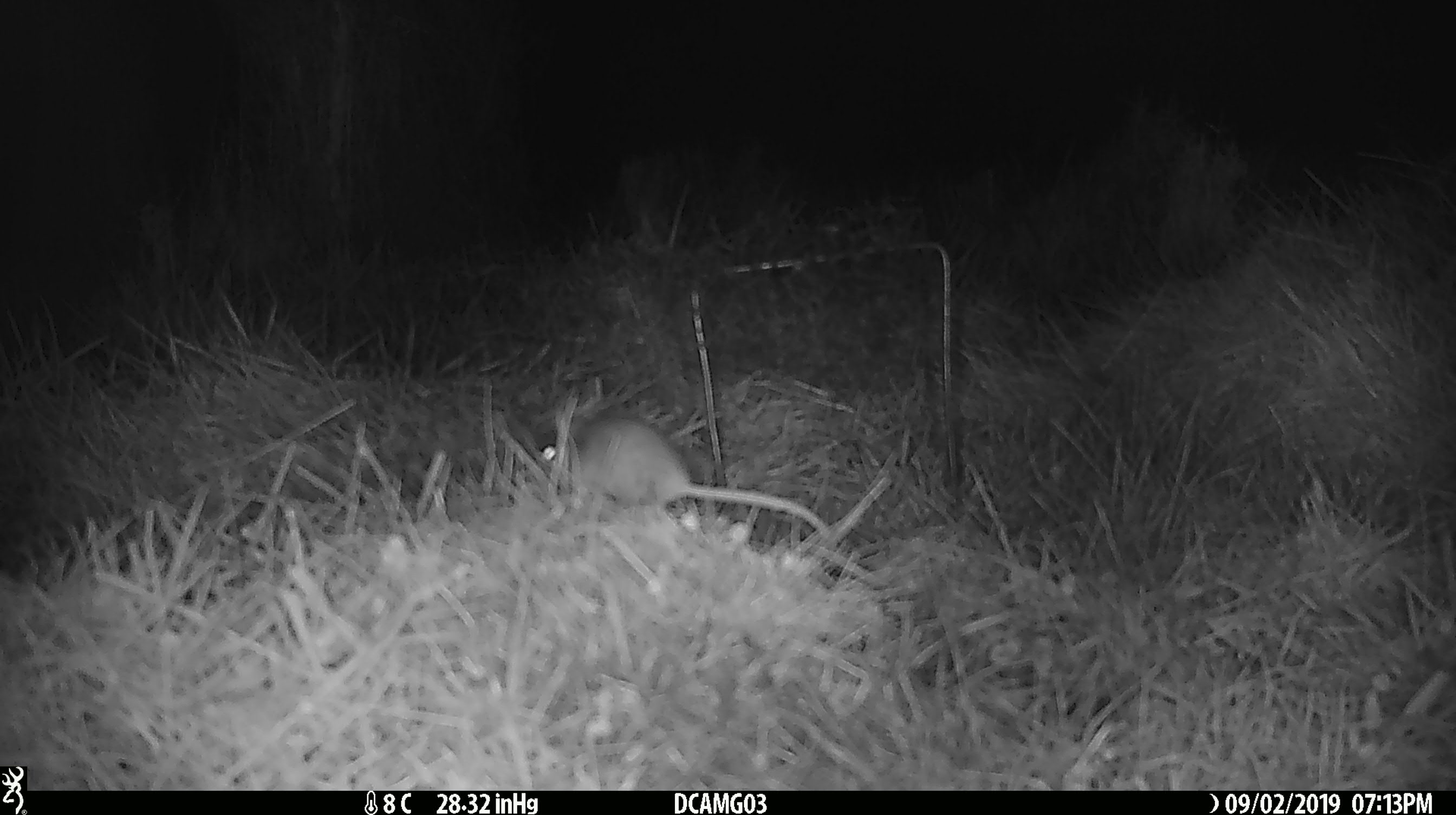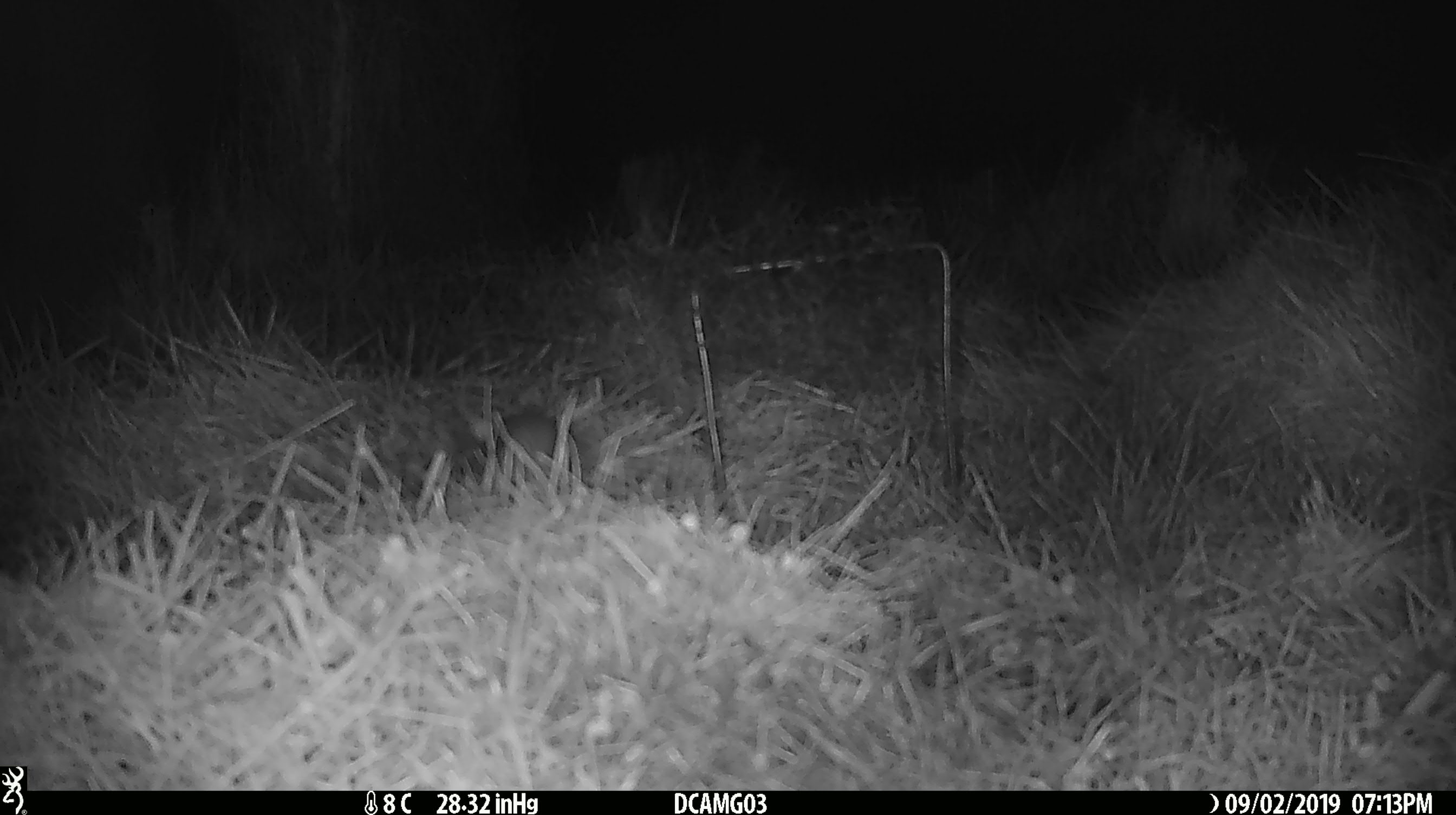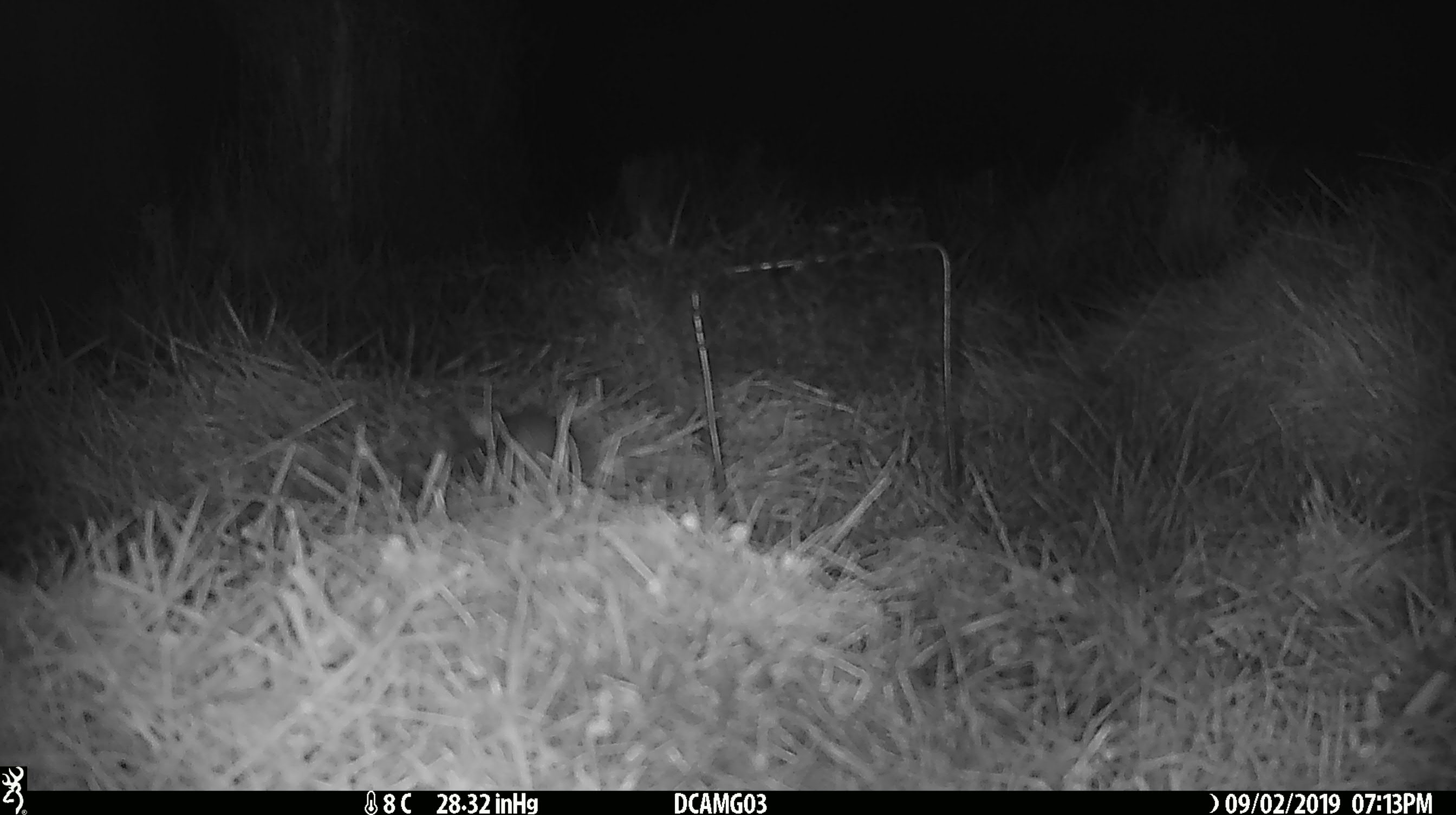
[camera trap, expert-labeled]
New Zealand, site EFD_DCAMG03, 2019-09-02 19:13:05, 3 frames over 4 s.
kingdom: Animalia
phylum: Chordata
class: Mammalia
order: Rodentia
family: Muridae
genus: Mus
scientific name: Mus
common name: mouse